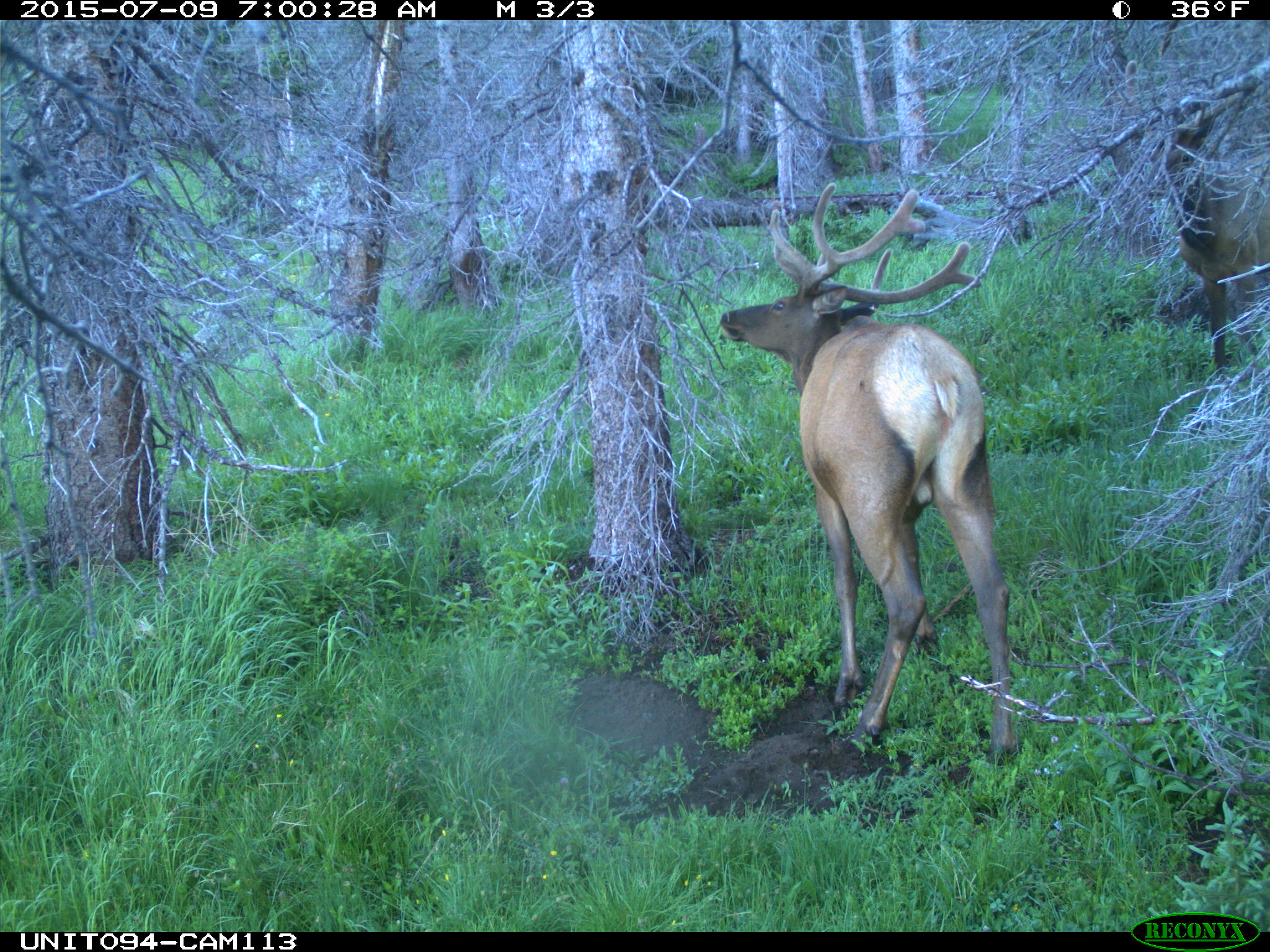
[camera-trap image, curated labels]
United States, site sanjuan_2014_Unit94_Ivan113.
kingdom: Animalia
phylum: Chordata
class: Mammalia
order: Artiodactyla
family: Cervidae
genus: Cervus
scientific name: Cervus elaphus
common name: red deer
Cervus elaphus (red deer).